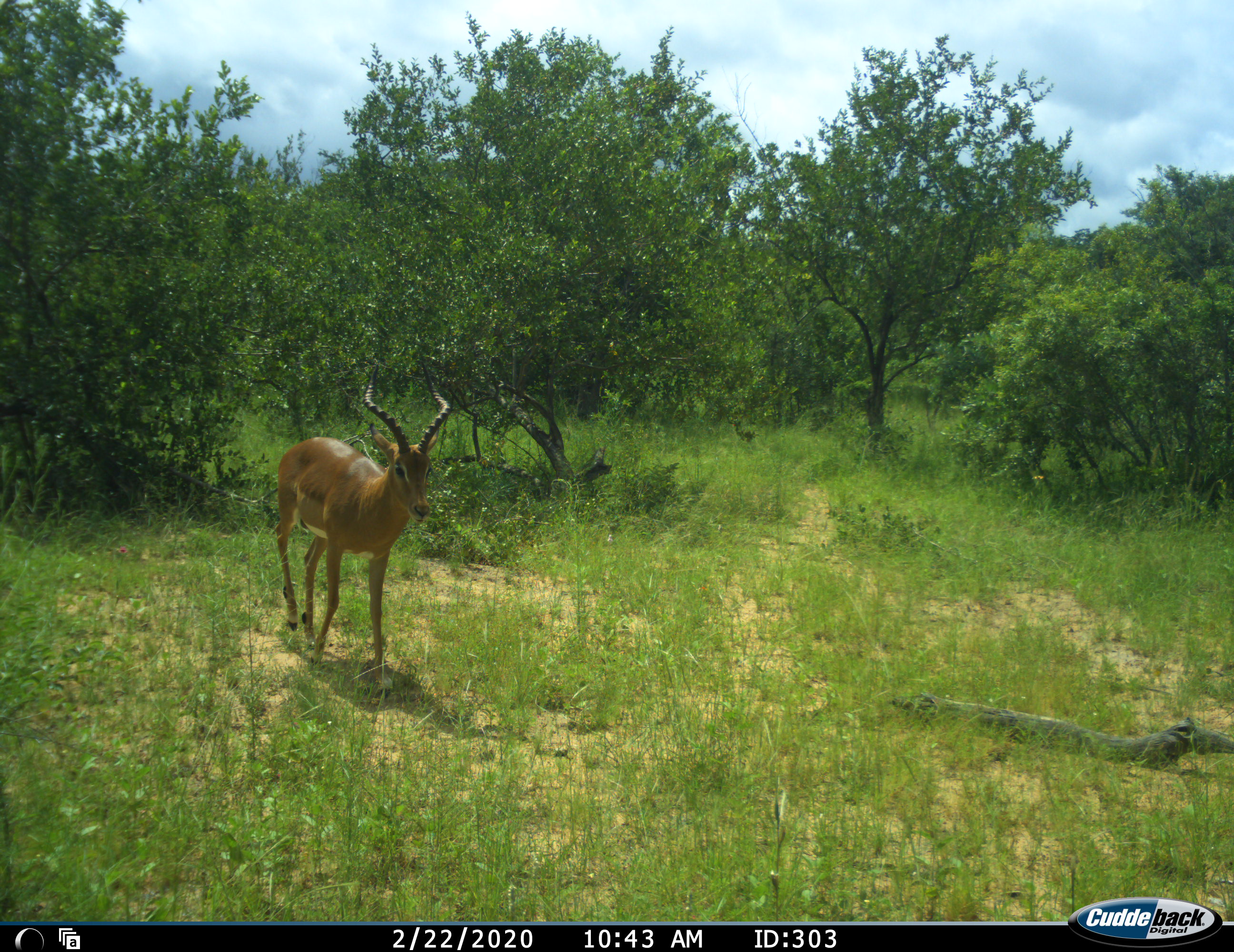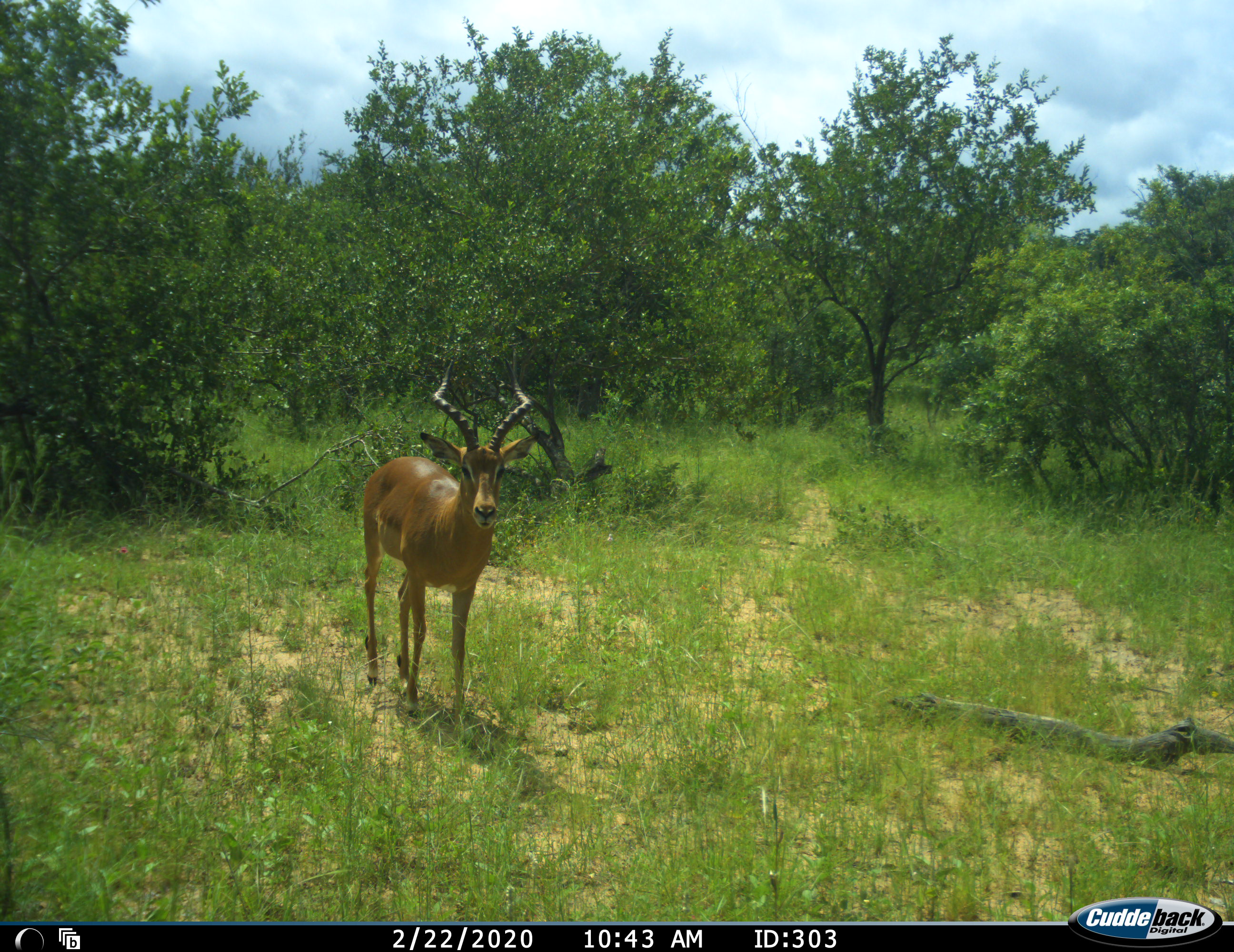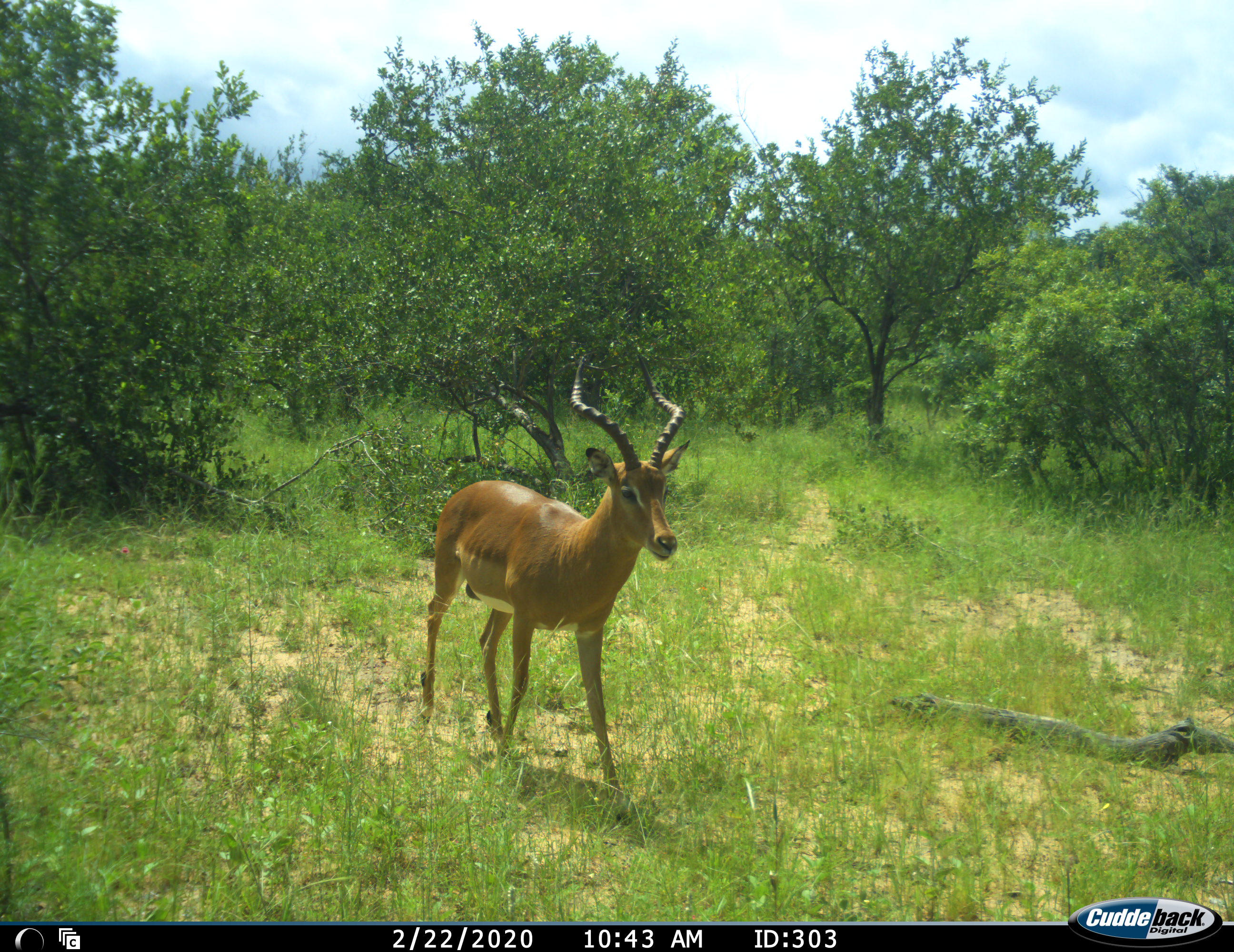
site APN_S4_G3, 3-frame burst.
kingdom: Animalia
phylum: Chordata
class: Mammalia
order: Artiodactyla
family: Bovidae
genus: Aepyceros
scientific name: Aepyceros melampus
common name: impala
Impala (Aepyceros melampus), count 1. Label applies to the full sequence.